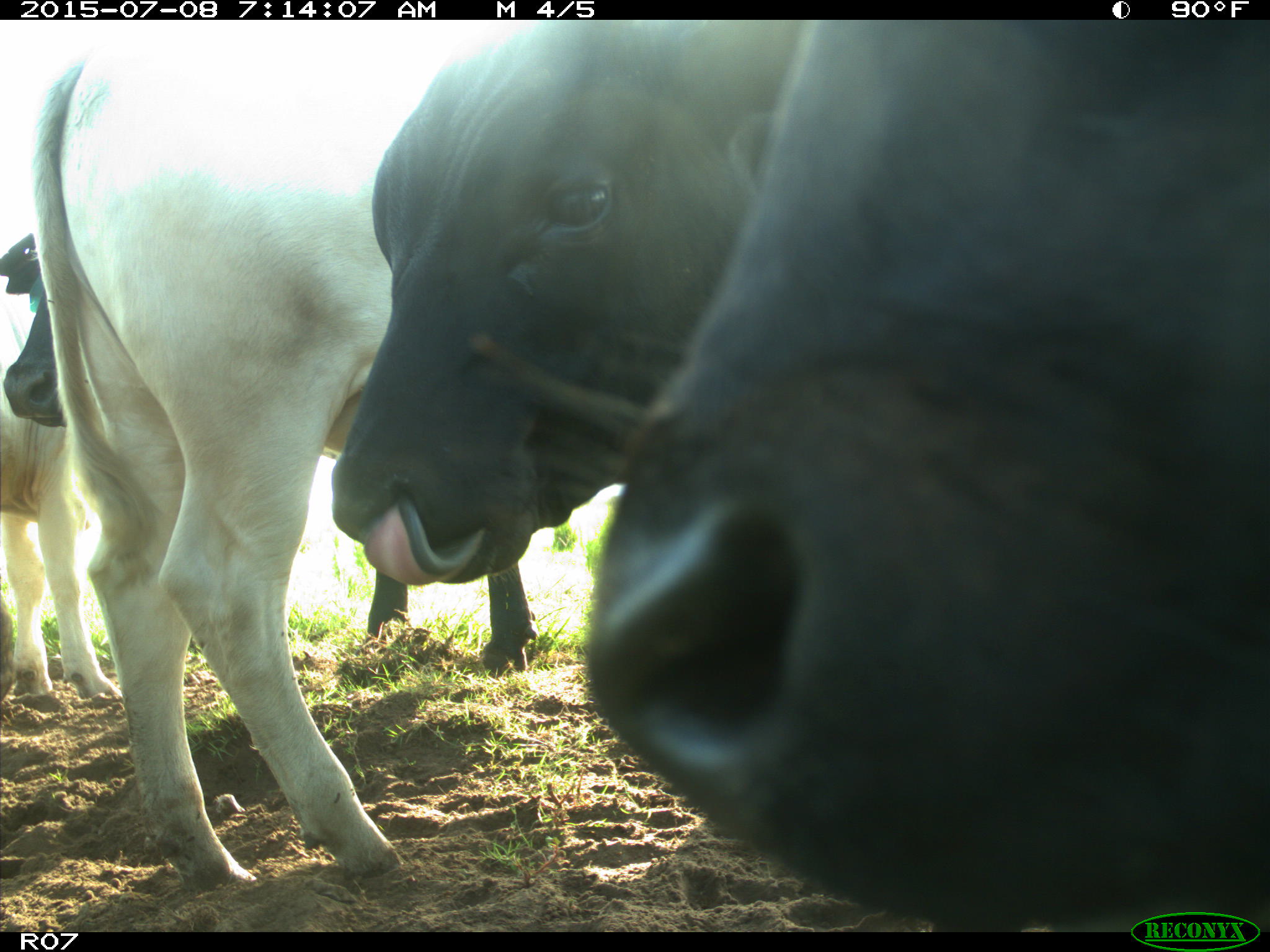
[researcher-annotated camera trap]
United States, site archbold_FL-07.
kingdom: Animalia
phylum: Chordata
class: Mammalia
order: Artiodactyla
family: Bovidae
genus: Bos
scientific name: Bos taurus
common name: domestic cow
Bos taurus (domestic cow).